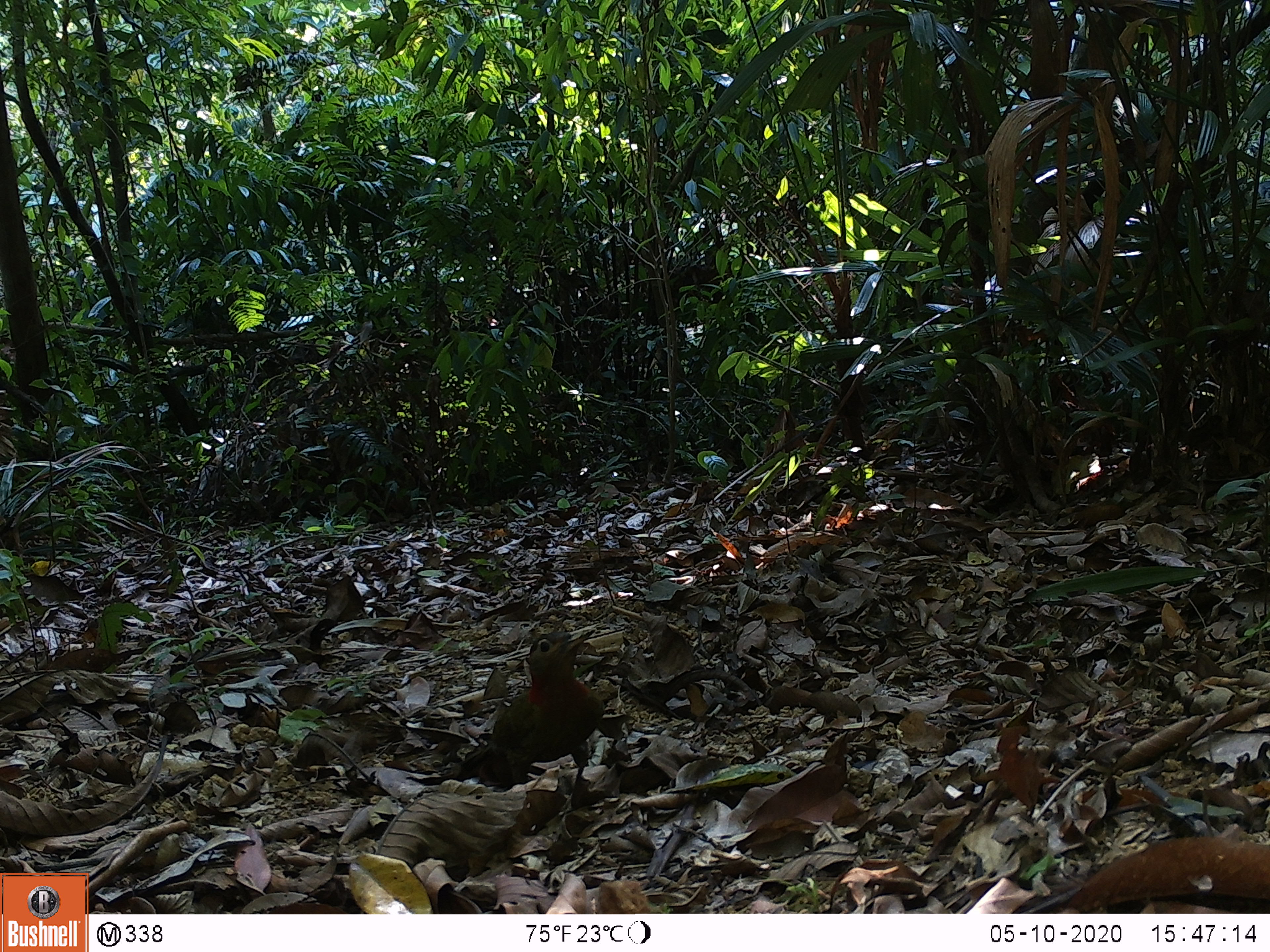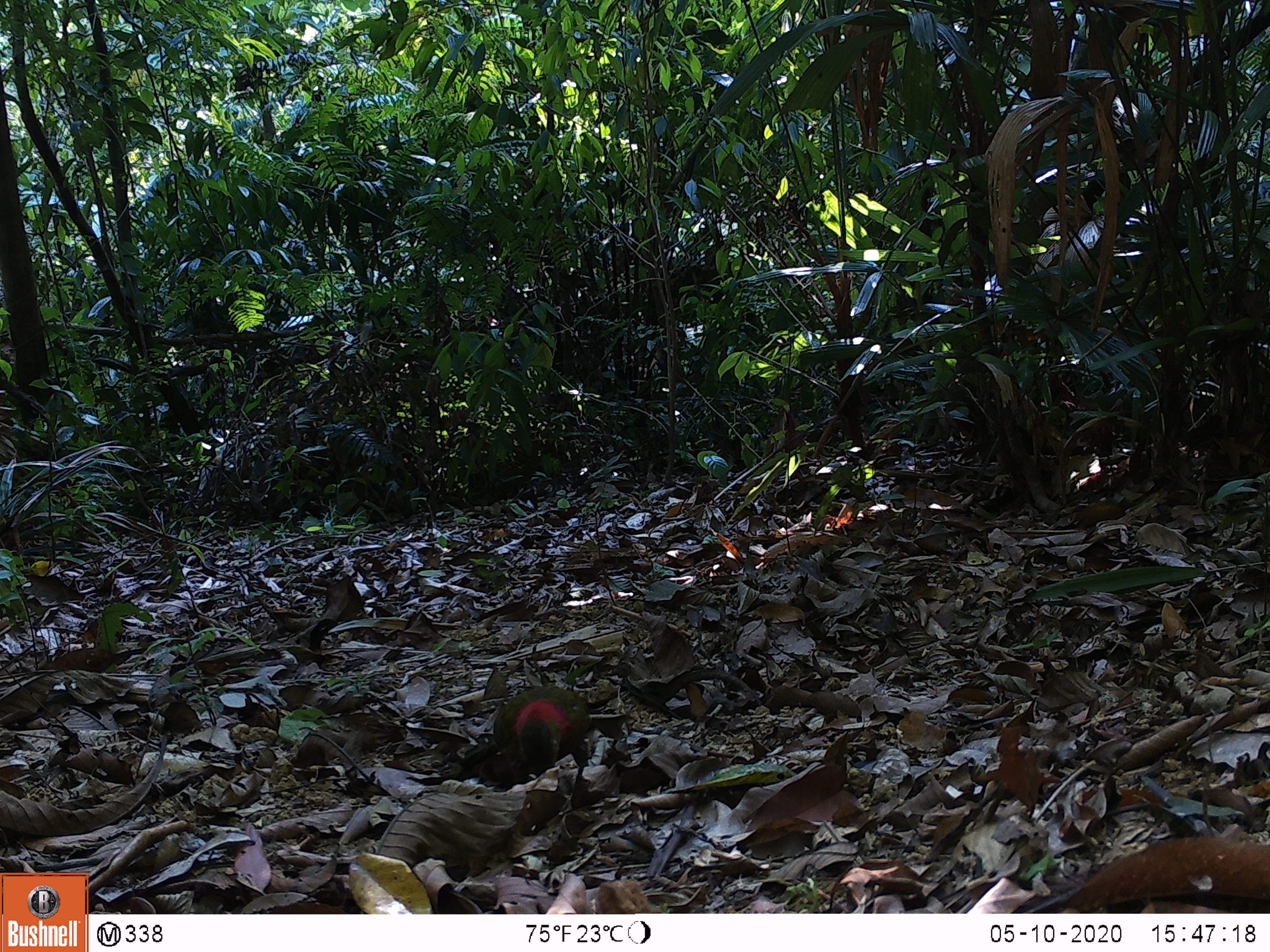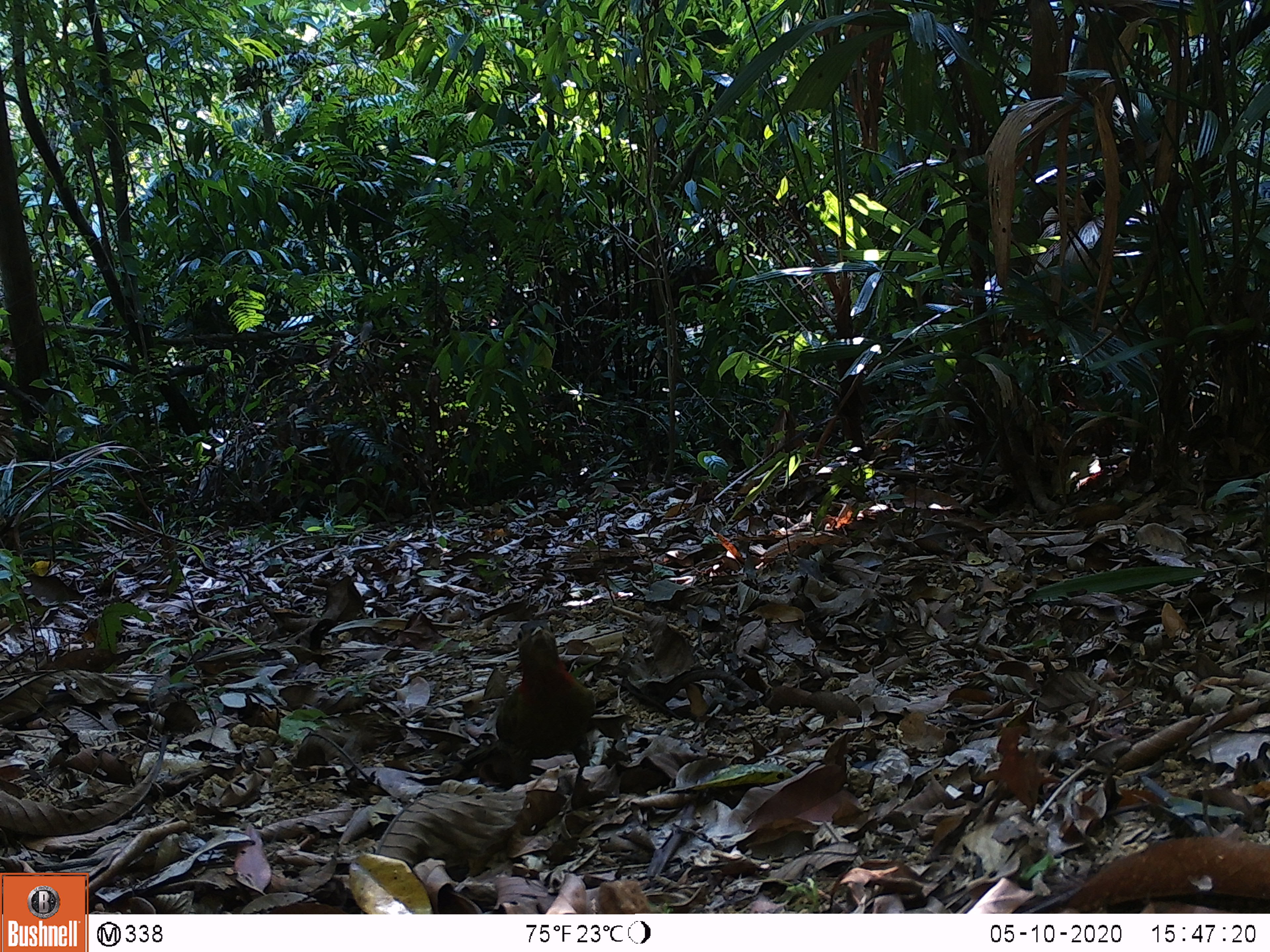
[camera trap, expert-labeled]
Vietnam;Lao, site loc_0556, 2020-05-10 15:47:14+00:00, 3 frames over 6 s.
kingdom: Animalia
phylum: Chordata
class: Aves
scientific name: Aves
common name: bird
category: unidentified bird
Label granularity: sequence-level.